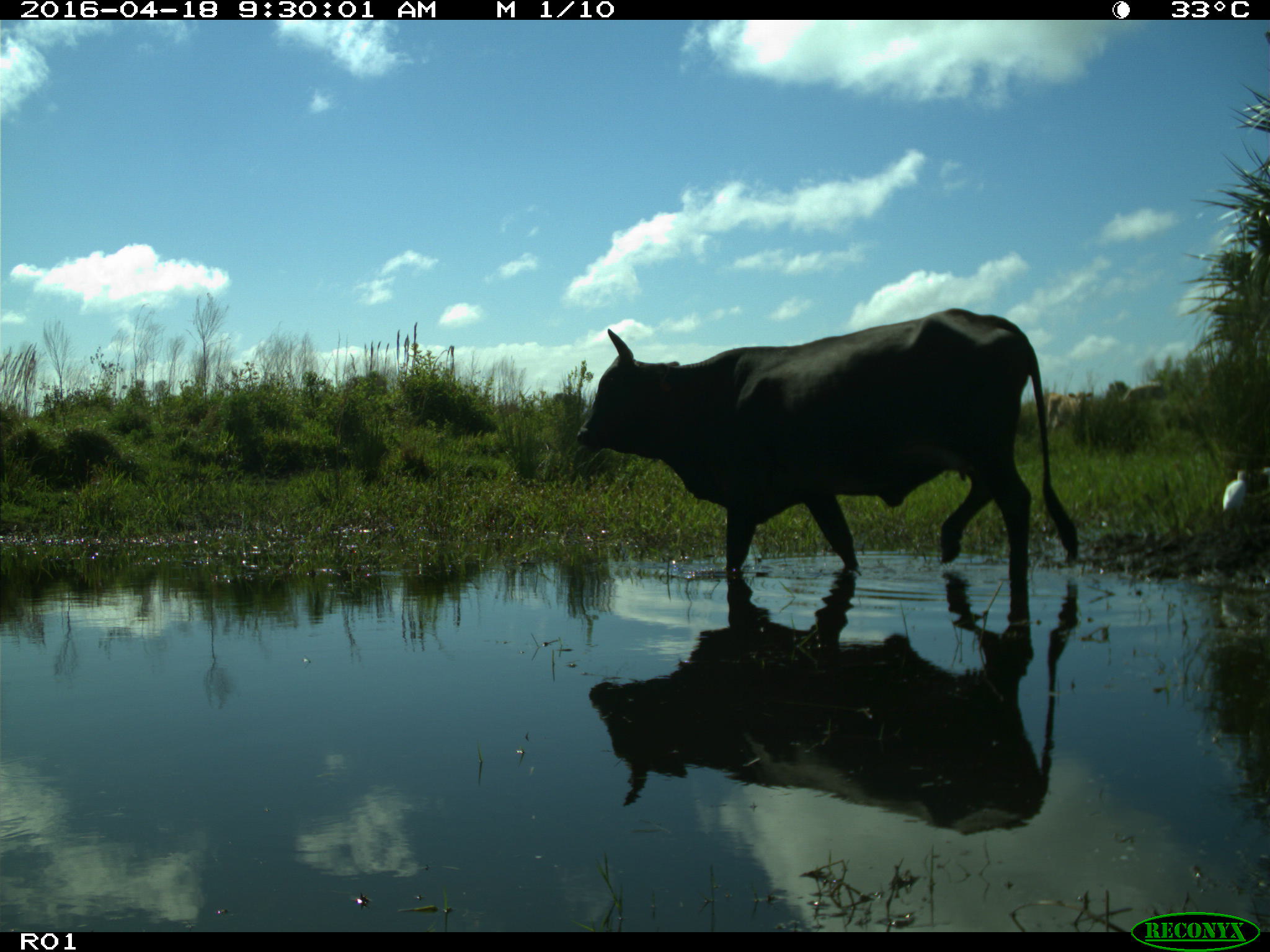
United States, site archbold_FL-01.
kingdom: Animalia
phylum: Chordata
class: Mammalia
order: Artiodactyla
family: Bovidae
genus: Bos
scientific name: Bos taurus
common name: domestic cow